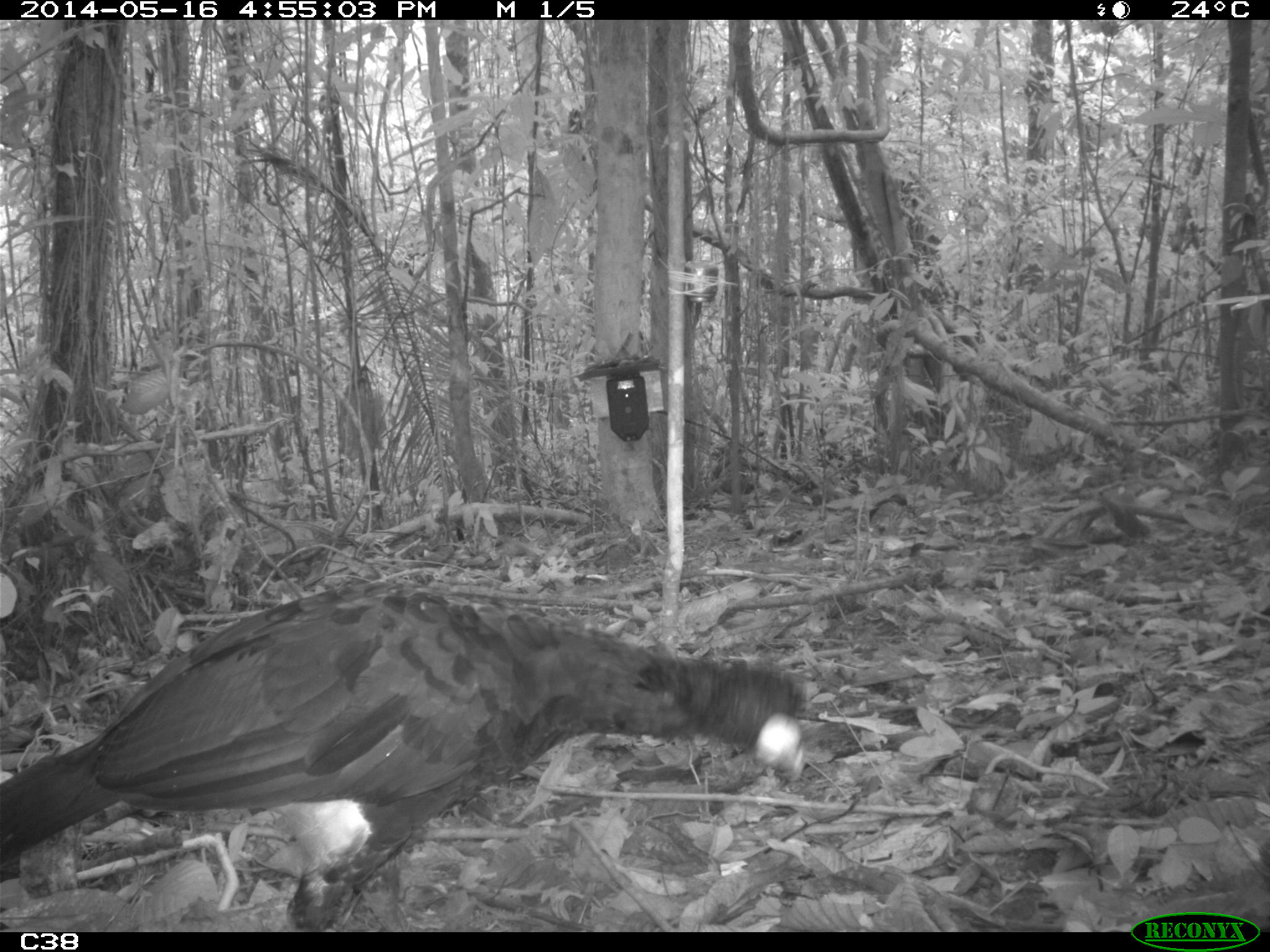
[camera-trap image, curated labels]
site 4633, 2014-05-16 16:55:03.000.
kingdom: Animalia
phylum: Chordata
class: Aves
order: Galliformes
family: Cracidae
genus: Crax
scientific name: Crax alector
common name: black curassow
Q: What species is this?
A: Crax alector (black curassow).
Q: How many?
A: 1.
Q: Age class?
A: Adult.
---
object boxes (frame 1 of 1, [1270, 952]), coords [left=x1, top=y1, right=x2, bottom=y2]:
crax alector: [left=0, top=572, right=801, bottom=926]